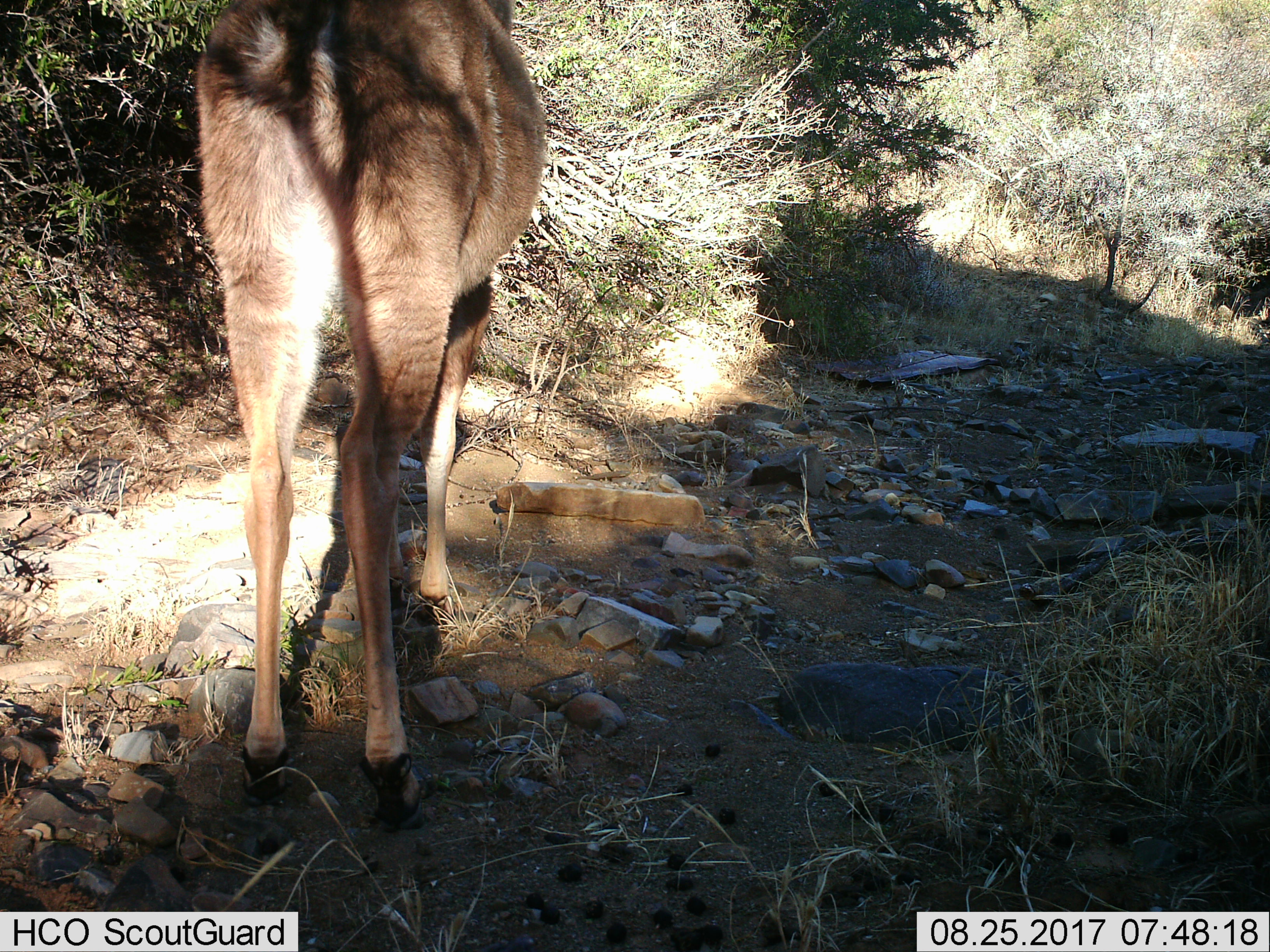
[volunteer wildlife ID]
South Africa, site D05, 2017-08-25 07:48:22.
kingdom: Animalia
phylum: Chordata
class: Mammalia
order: Artiodactyla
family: Bovidae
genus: Tragelaphus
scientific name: Tragelaphus scriptus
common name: bushbuck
Bushbuck (Tragelaphus scriptus), count 1. Behavior (volunteer vote fractions): standing 67%, resting 0%, moving 33%, interacting 0%. Young present (vote fraction): 33%. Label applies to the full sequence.